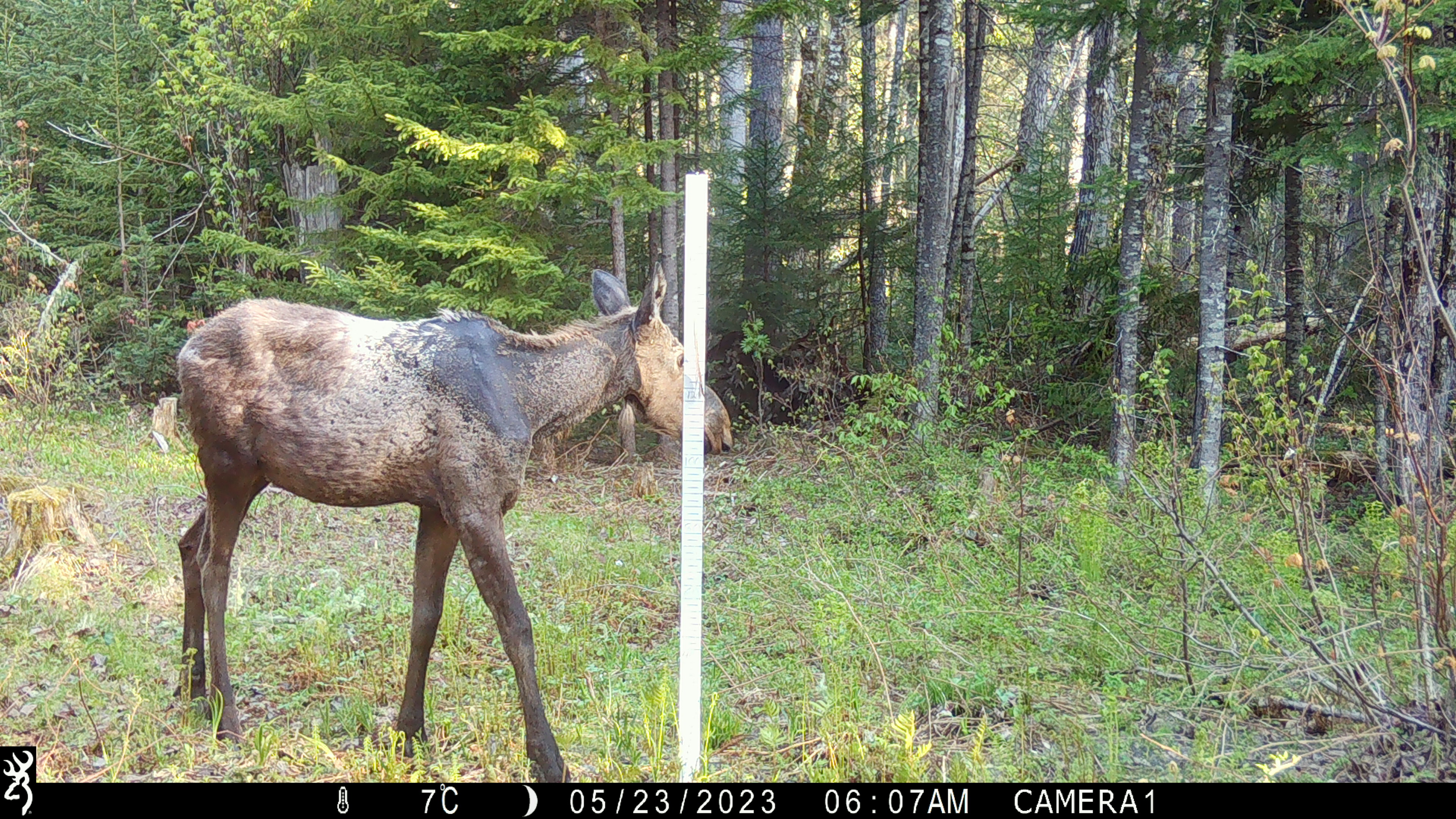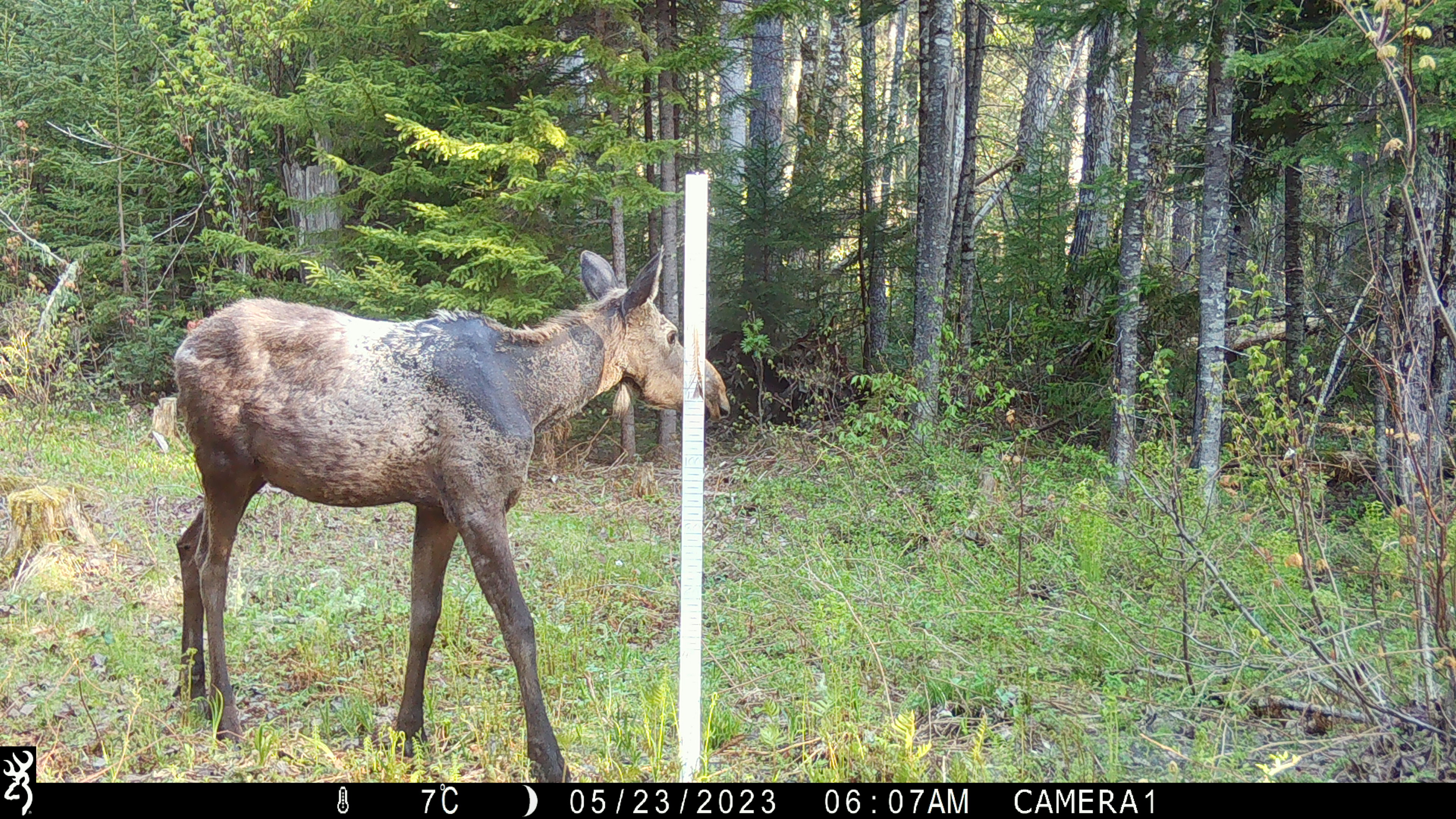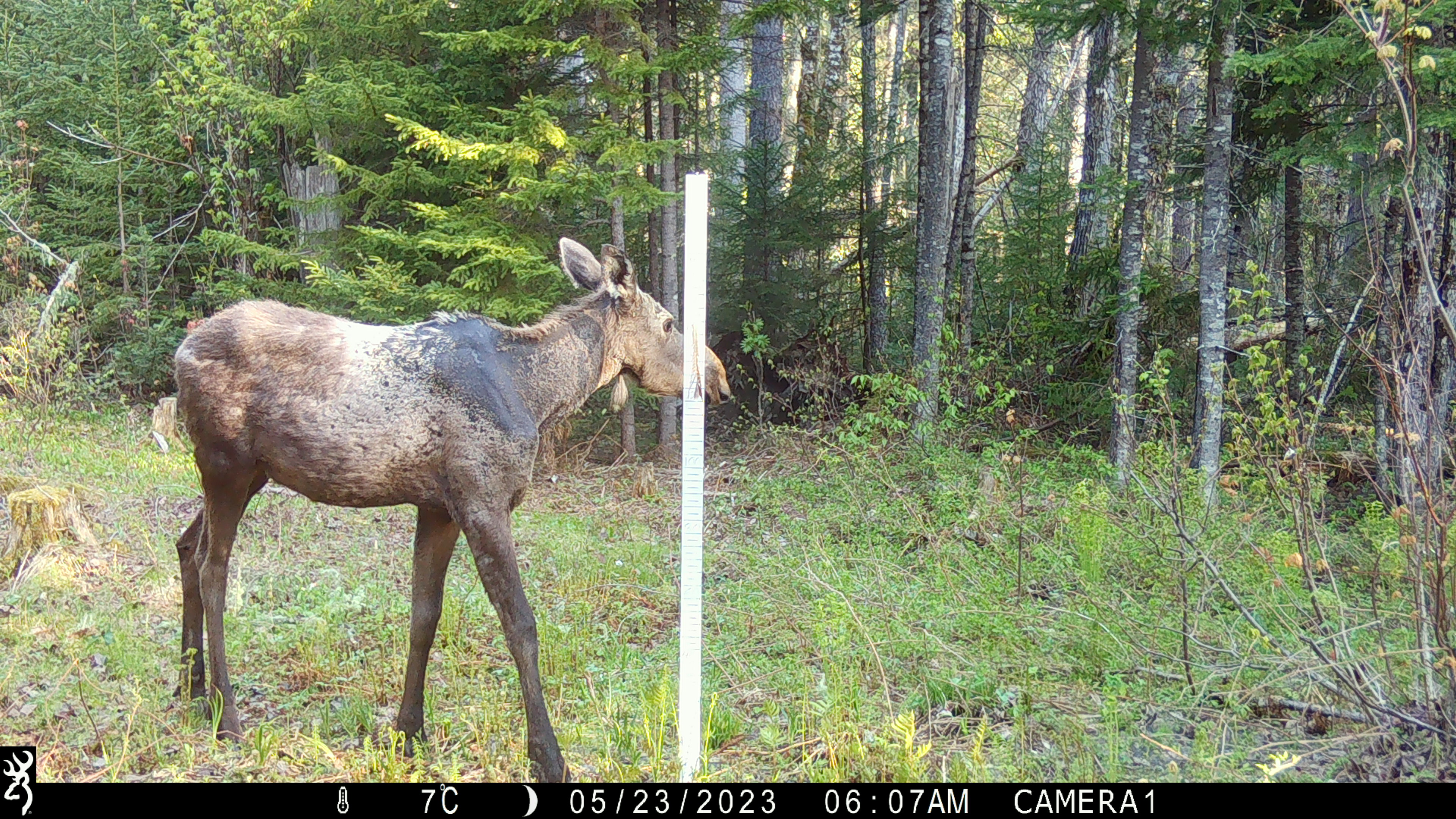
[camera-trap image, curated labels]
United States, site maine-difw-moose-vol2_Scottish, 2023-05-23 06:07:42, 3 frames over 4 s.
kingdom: Animalia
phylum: Chordata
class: Mammalia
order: Artiodactyla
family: Cervidae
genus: Alces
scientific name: Alces alces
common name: moose